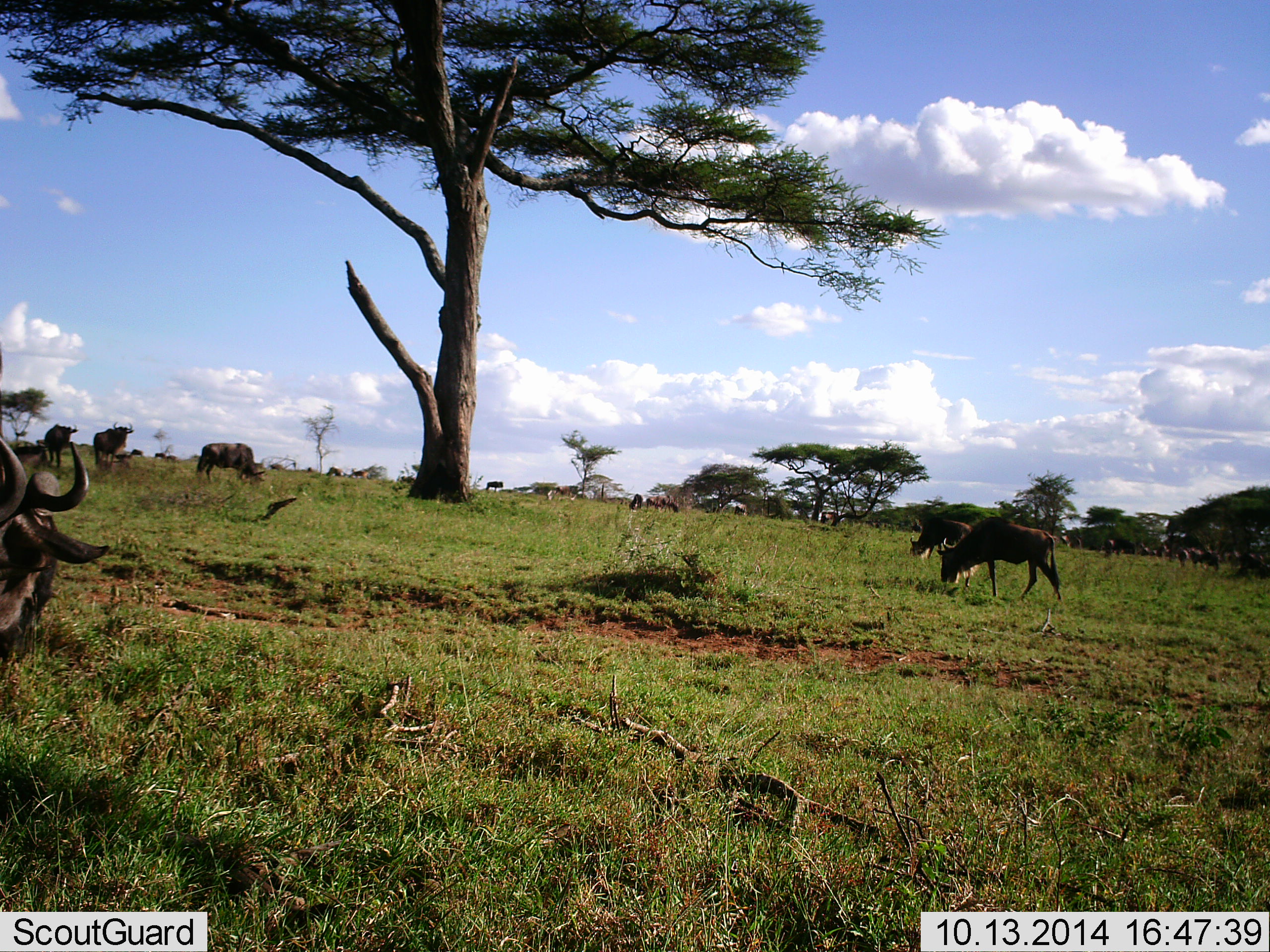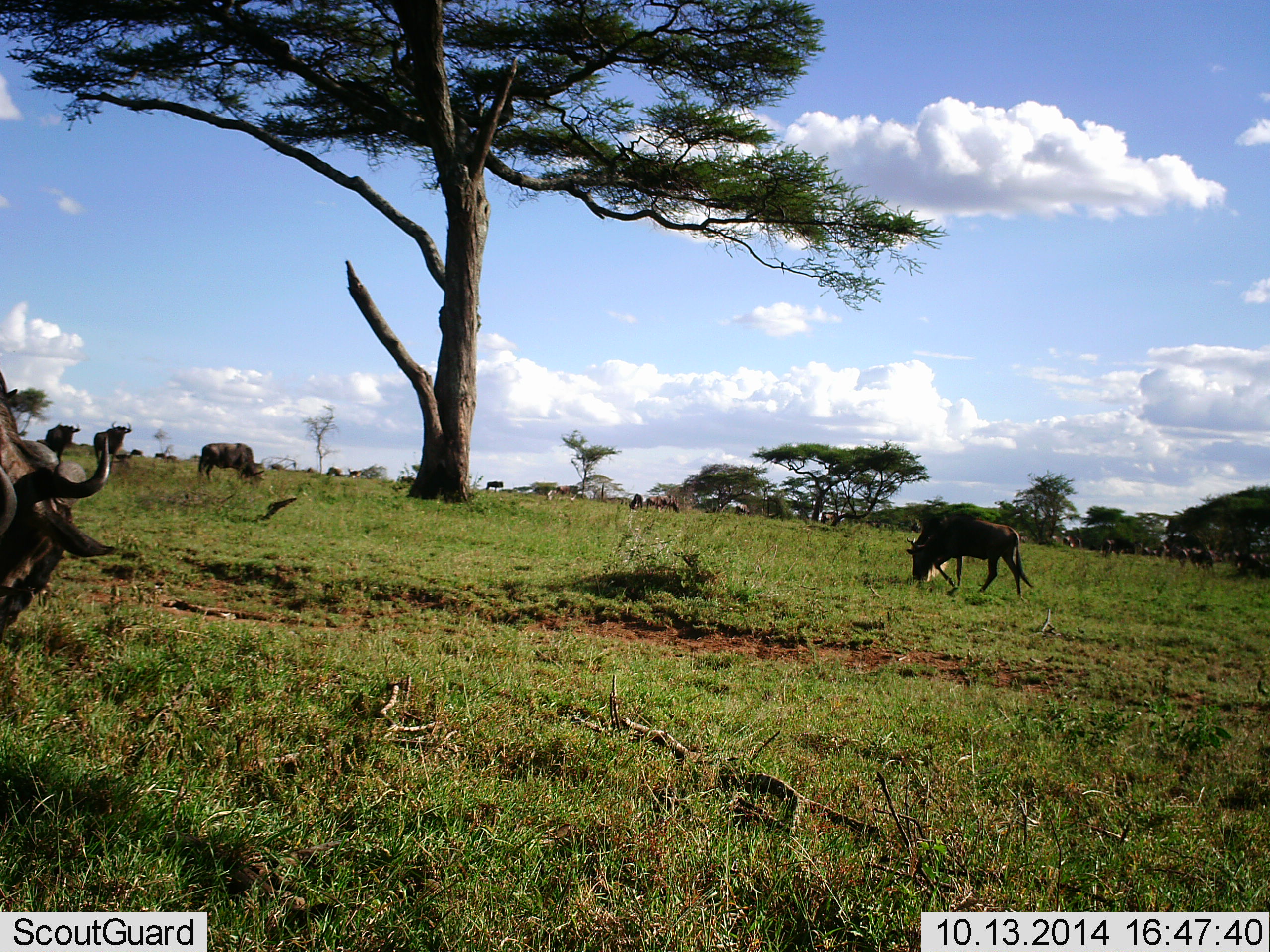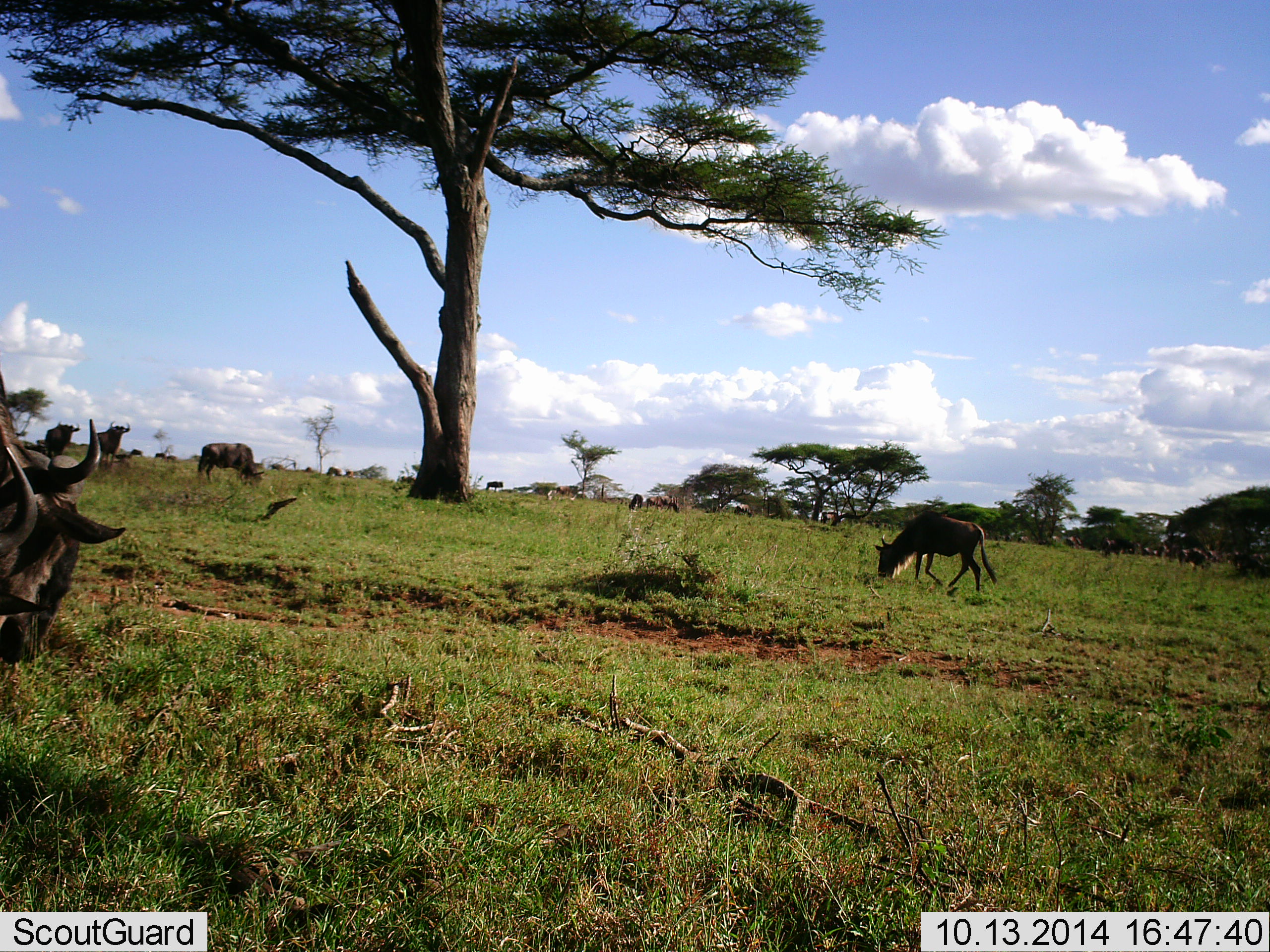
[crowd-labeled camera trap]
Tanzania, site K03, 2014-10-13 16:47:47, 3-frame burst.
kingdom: Animalia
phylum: Chordata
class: Mammalia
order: Artiodactyla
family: Bovidae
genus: Connochaetes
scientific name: Connochaetes taurinus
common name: blue wildebeest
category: wildebeest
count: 11-50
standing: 50%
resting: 20%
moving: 60%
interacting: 10%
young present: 0%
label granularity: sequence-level